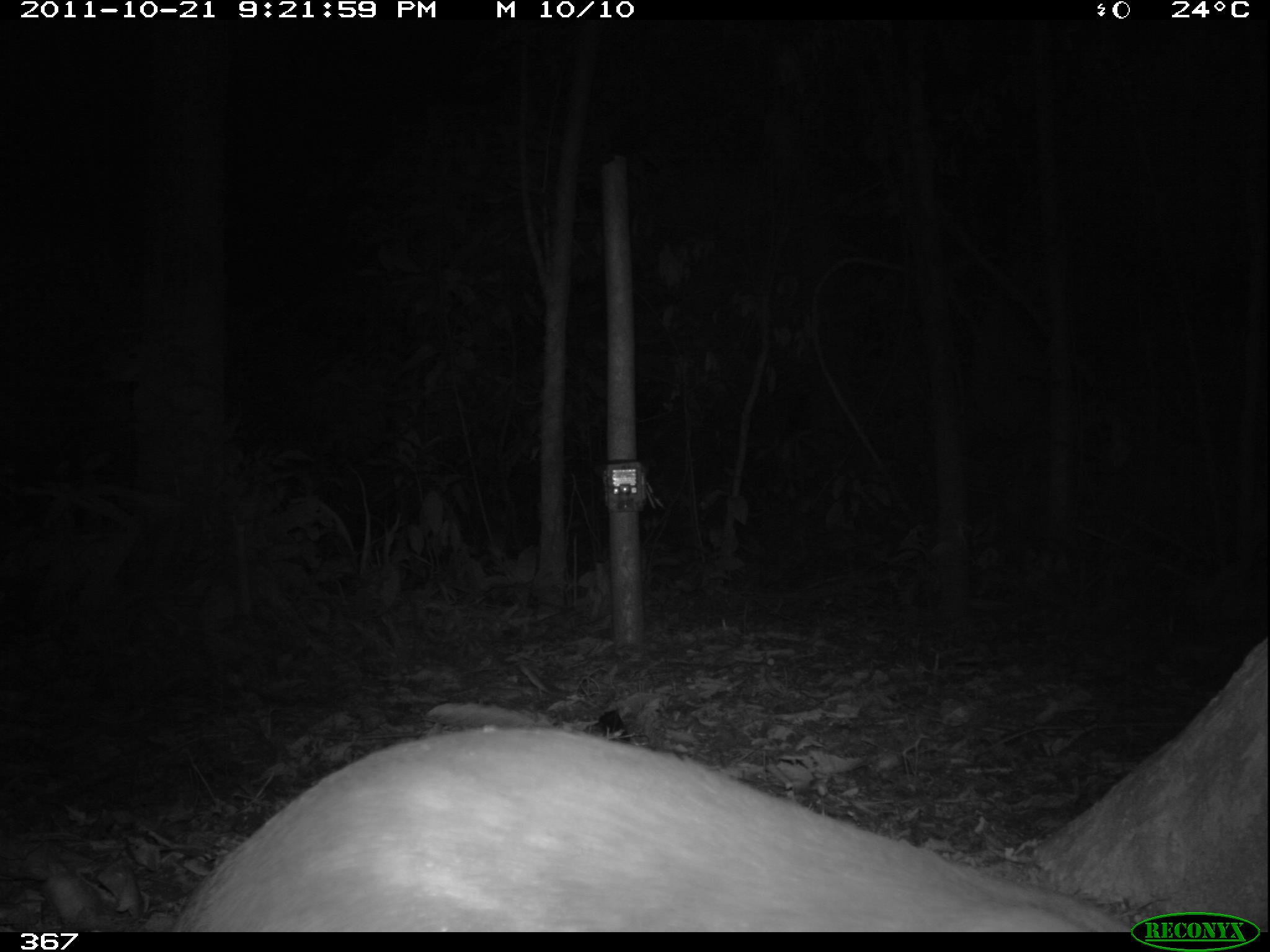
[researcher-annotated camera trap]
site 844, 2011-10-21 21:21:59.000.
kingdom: Animalia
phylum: Chordata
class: Mammalia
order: Rodentia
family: Cuniculidae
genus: Cuniculus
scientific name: Cuniculus paca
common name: spotted paca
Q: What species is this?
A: Cuniculus paca (spotted paca).